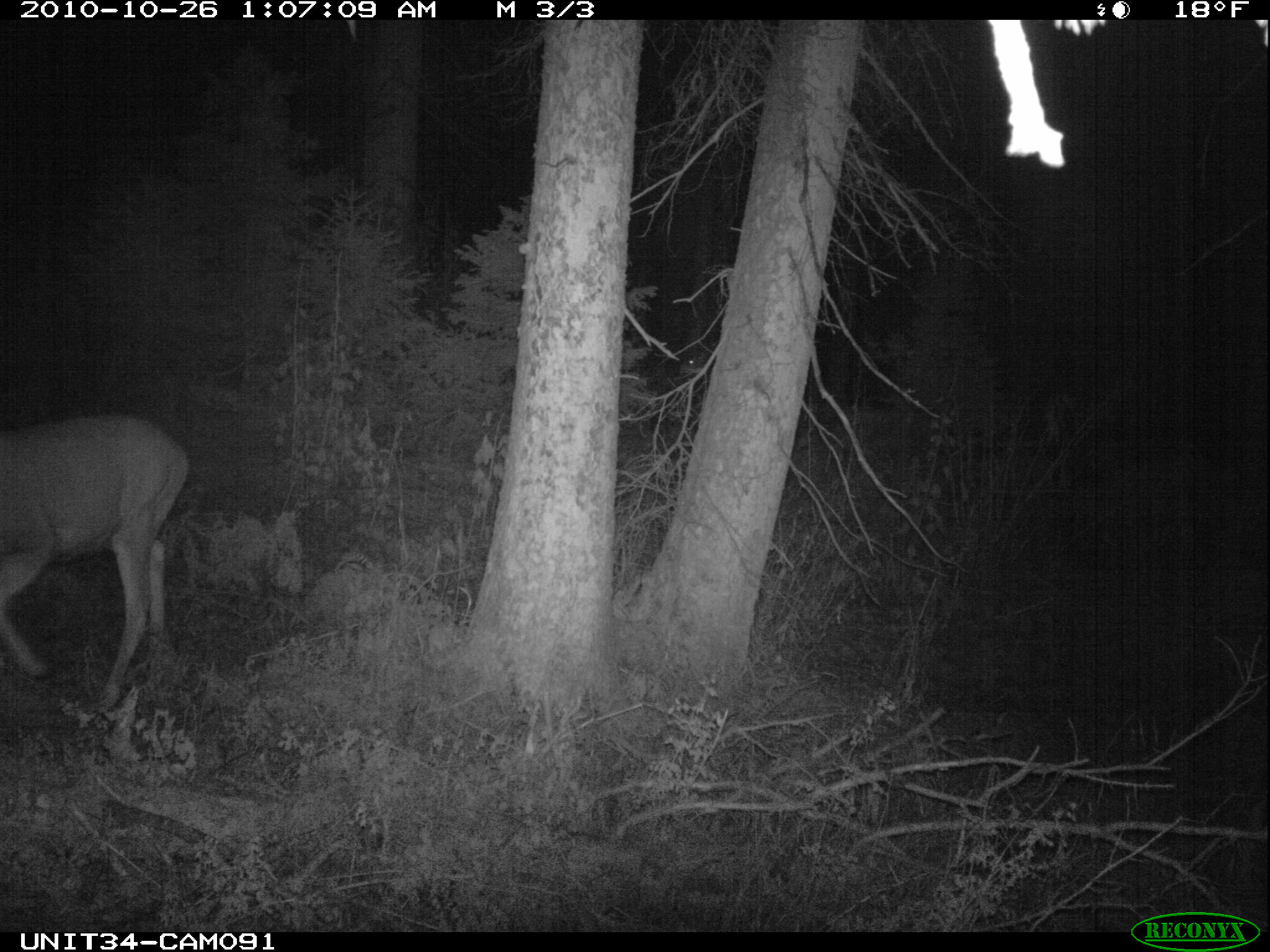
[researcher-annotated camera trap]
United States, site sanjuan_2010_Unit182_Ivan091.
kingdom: Animalia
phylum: Chordata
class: Mammalia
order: Artiodactyla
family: Cervidae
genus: Odocoileus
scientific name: Odocoileus hemionus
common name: mule deer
Odocoileus hemionus (mule deer).